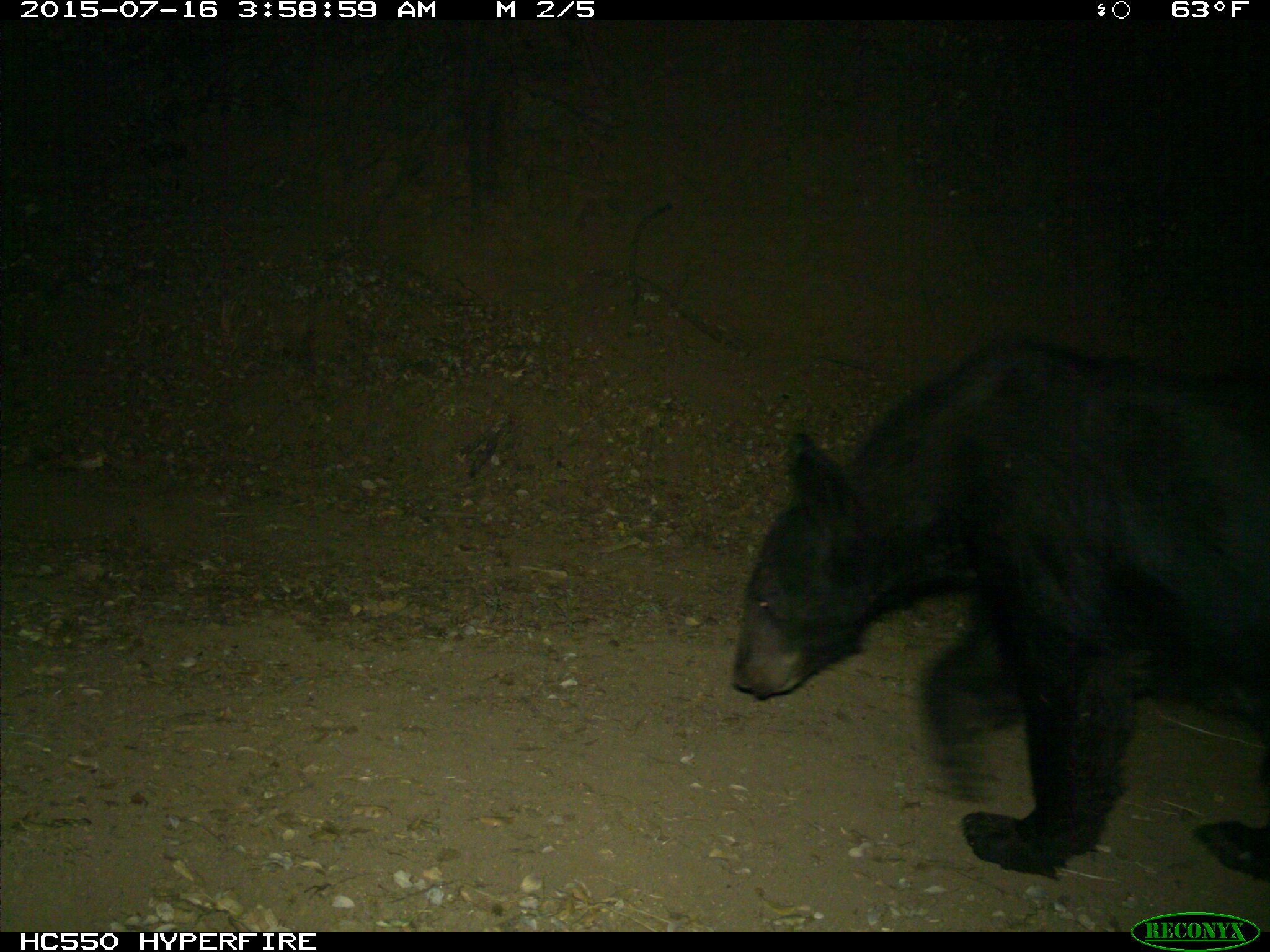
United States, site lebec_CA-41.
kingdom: Animalia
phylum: Chordata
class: Mammalia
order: Carnivora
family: Ursidae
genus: Ursus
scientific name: Ursus americanus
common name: american black bear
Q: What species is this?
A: Ursus americanus (american black bear).